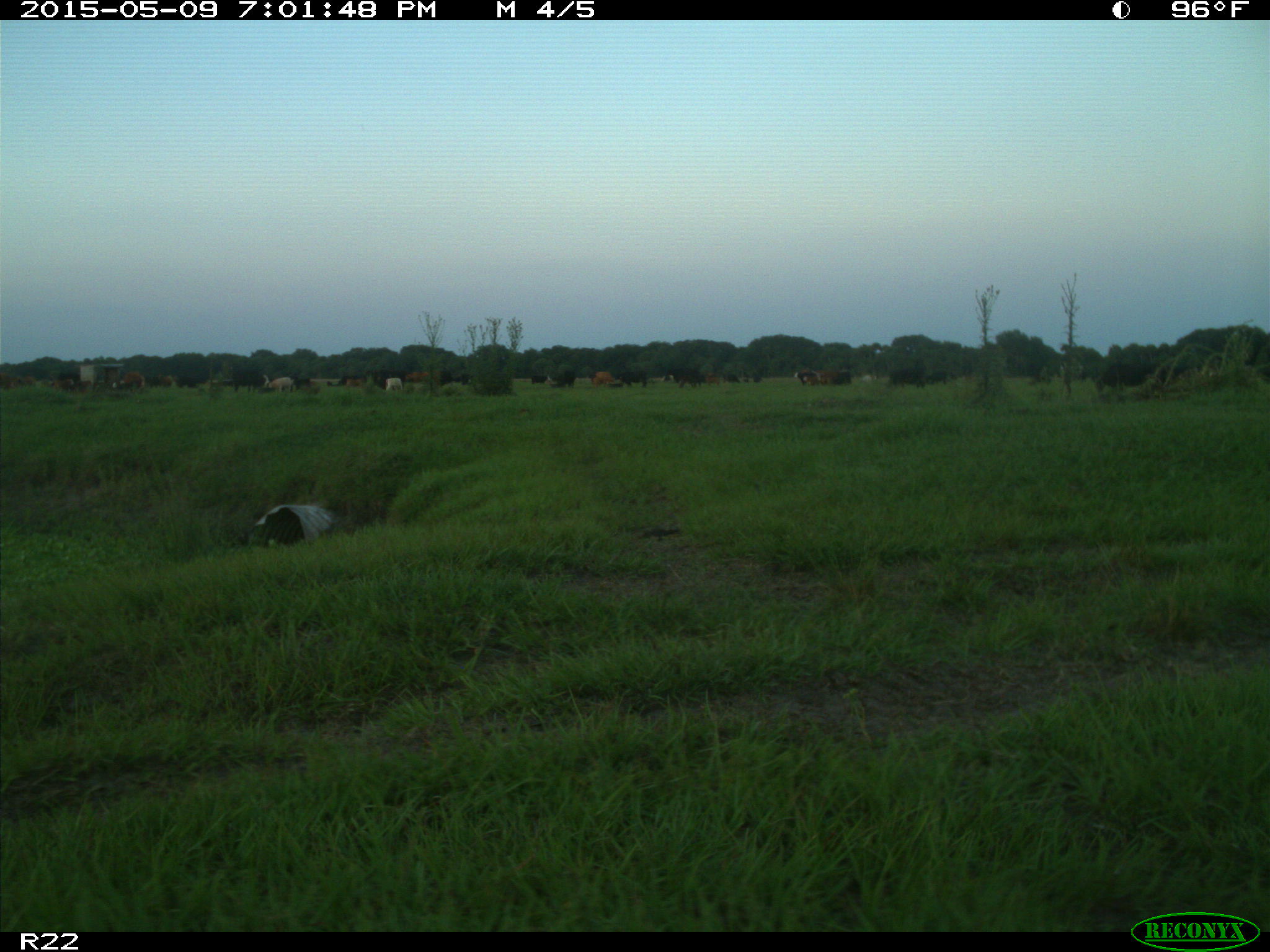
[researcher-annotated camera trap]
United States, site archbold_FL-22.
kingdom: Animalia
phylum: Chordata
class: Mammalia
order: Artiodactyla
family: Bovidae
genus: Bos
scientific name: Bos taurus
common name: domestic cow